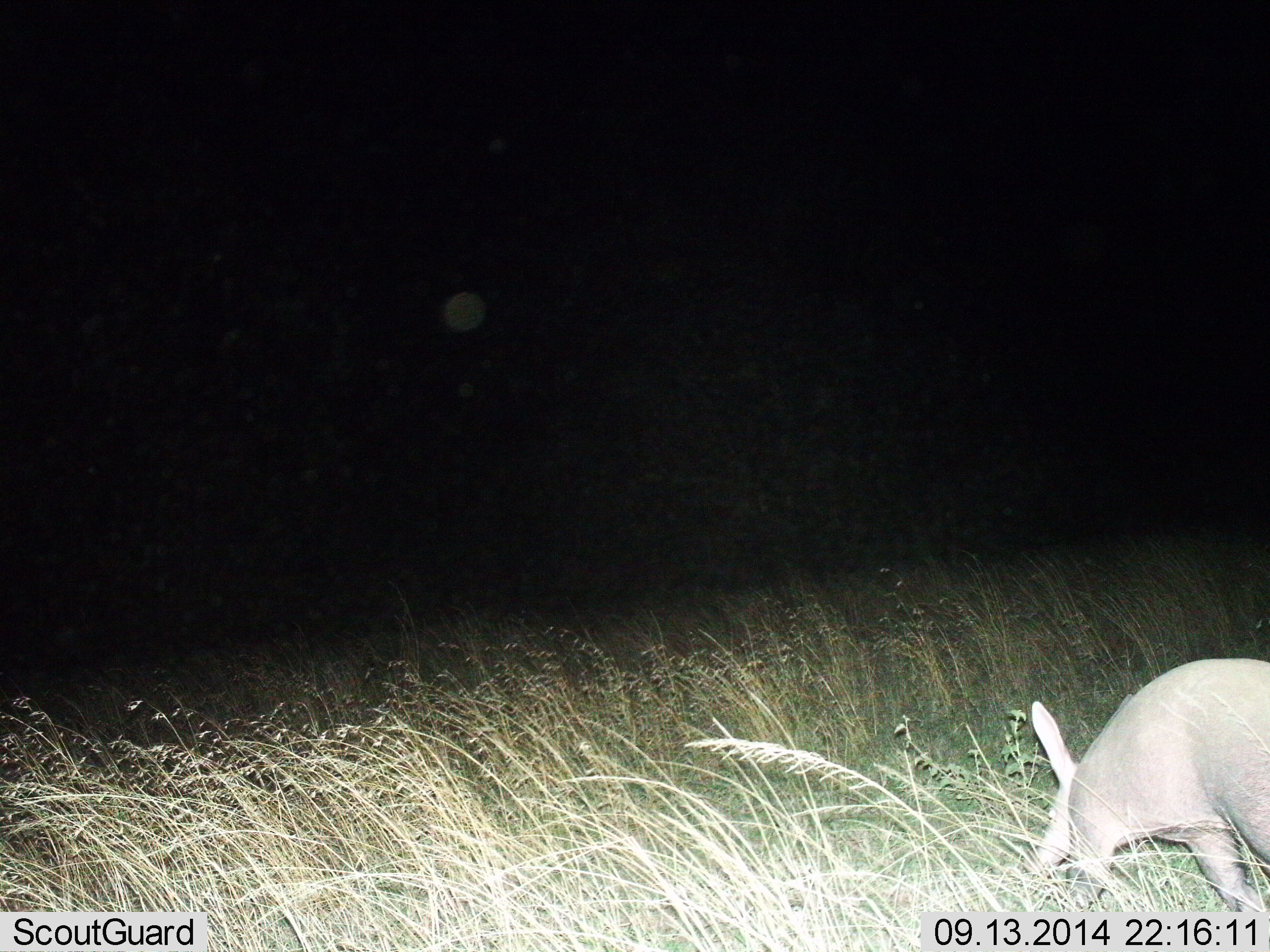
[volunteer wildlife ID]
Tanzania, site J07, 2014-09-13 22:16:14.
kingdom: Animalia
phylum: Chordata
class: Mammalia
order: Tubulidentata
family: Orycteropodidae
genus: Orycteropus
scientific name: Orycteropus afer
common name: aardvark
Aardvark (Orycteropus afer), count 1. Behavior (volunteer vote fractions): standing 0%, resting 0%, moving 80%, interacting 0%. Young present (vote fraction): 0%. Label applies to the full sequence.